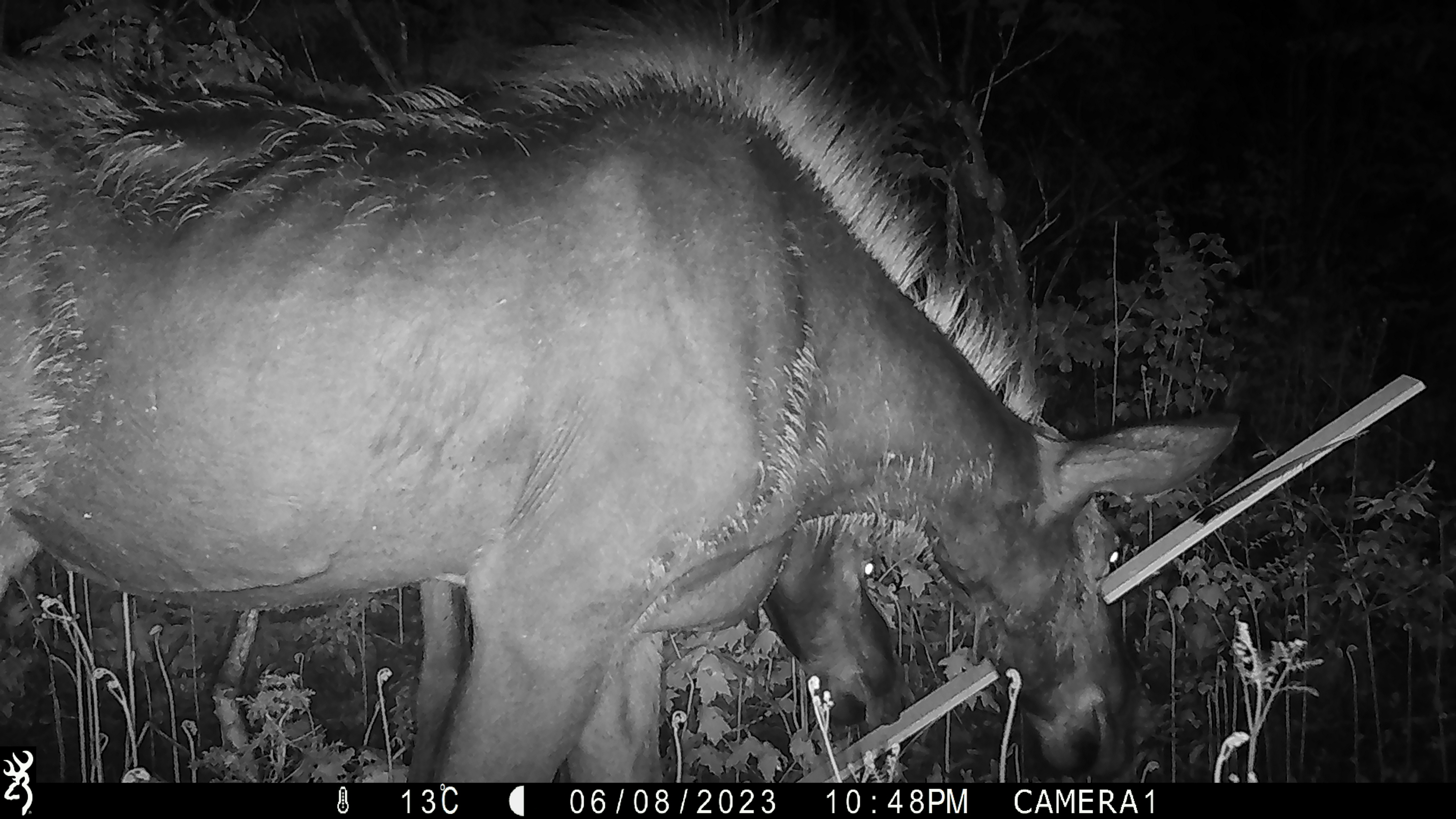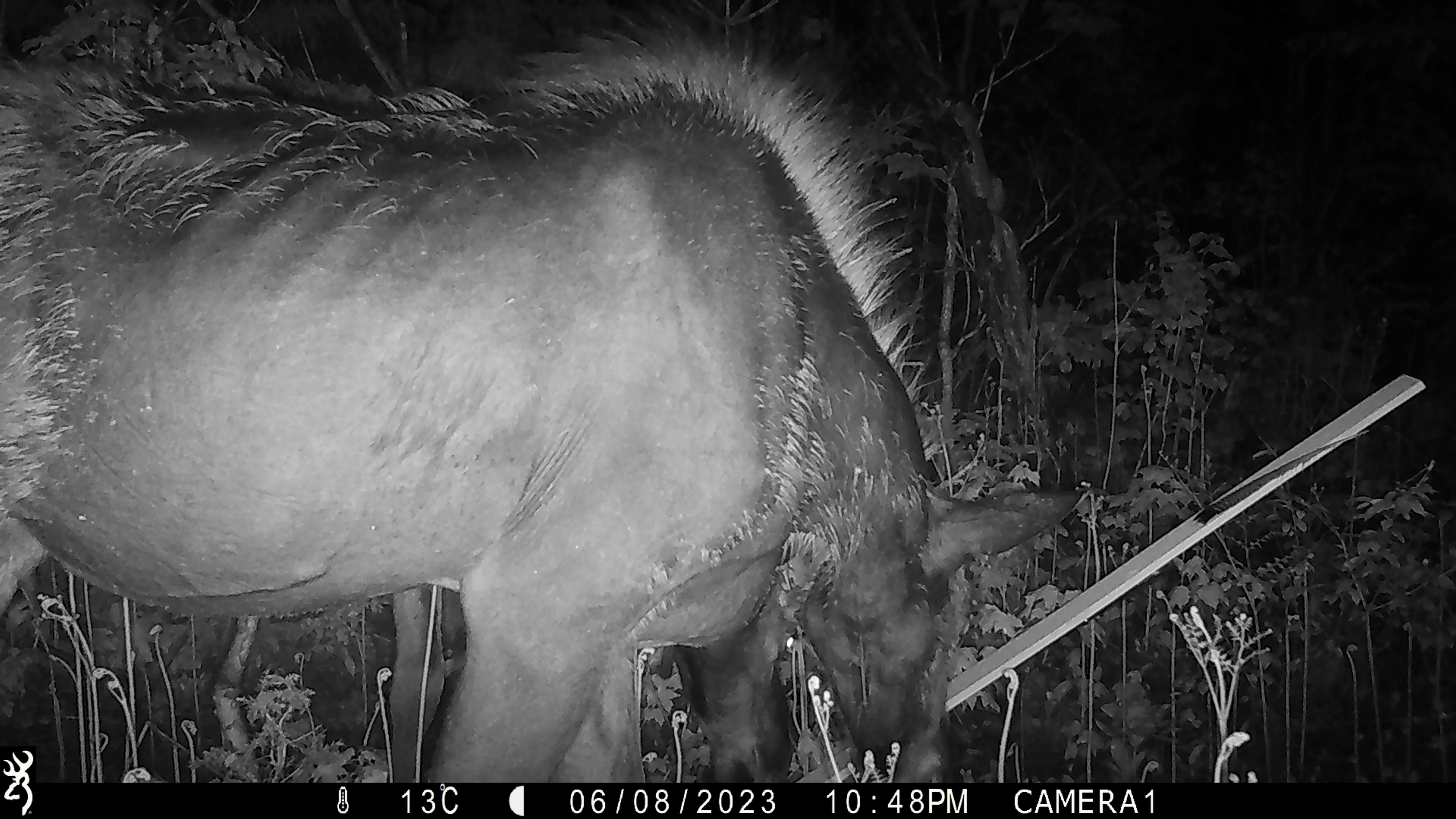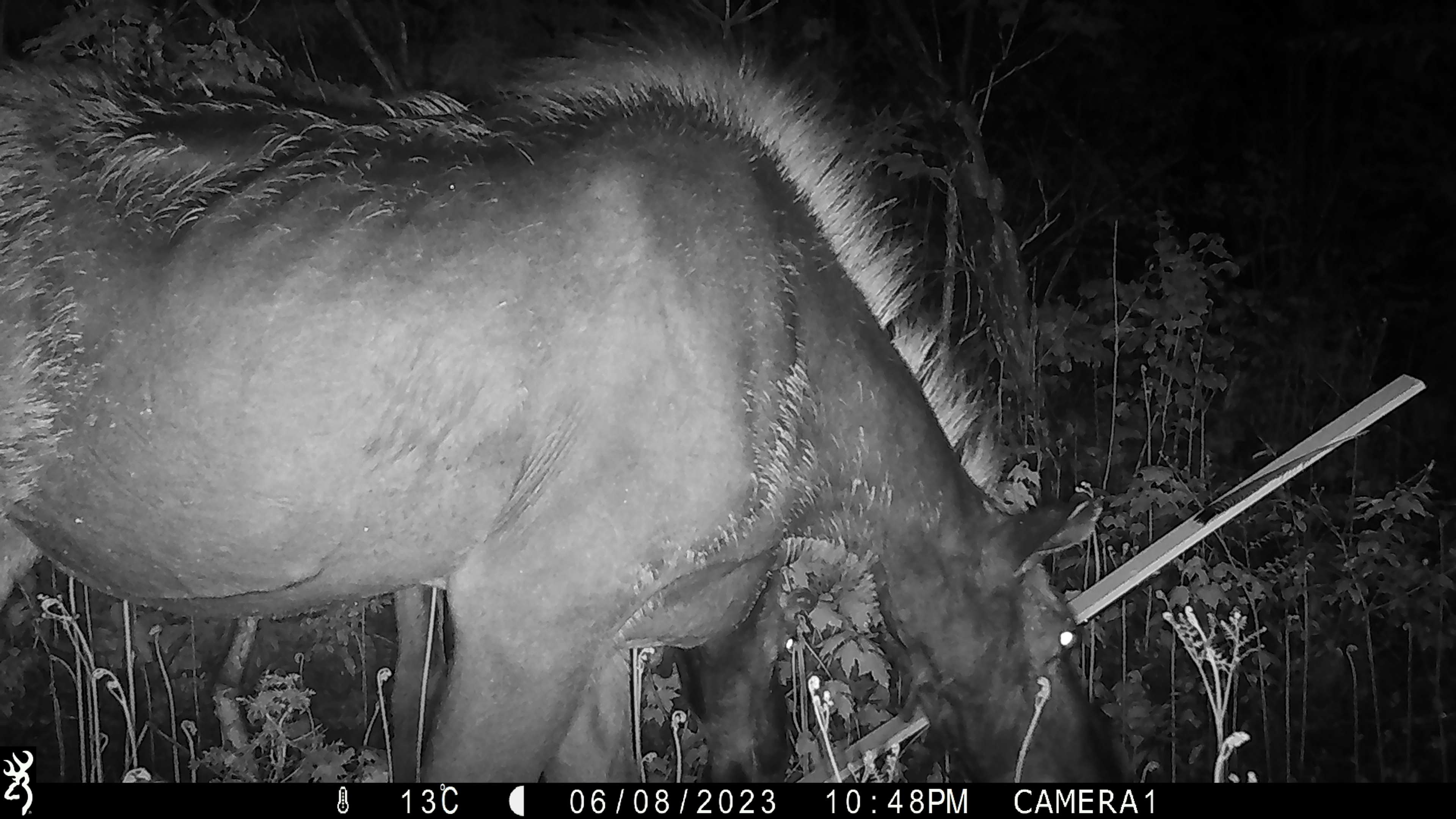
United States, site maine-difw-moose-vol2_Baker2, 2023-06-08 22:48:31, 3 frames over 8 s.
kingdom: Animalia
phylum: Chordata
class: Mammalia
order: Artiodactyla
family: Cervidae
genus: Alces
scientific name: Alces alces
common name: moose